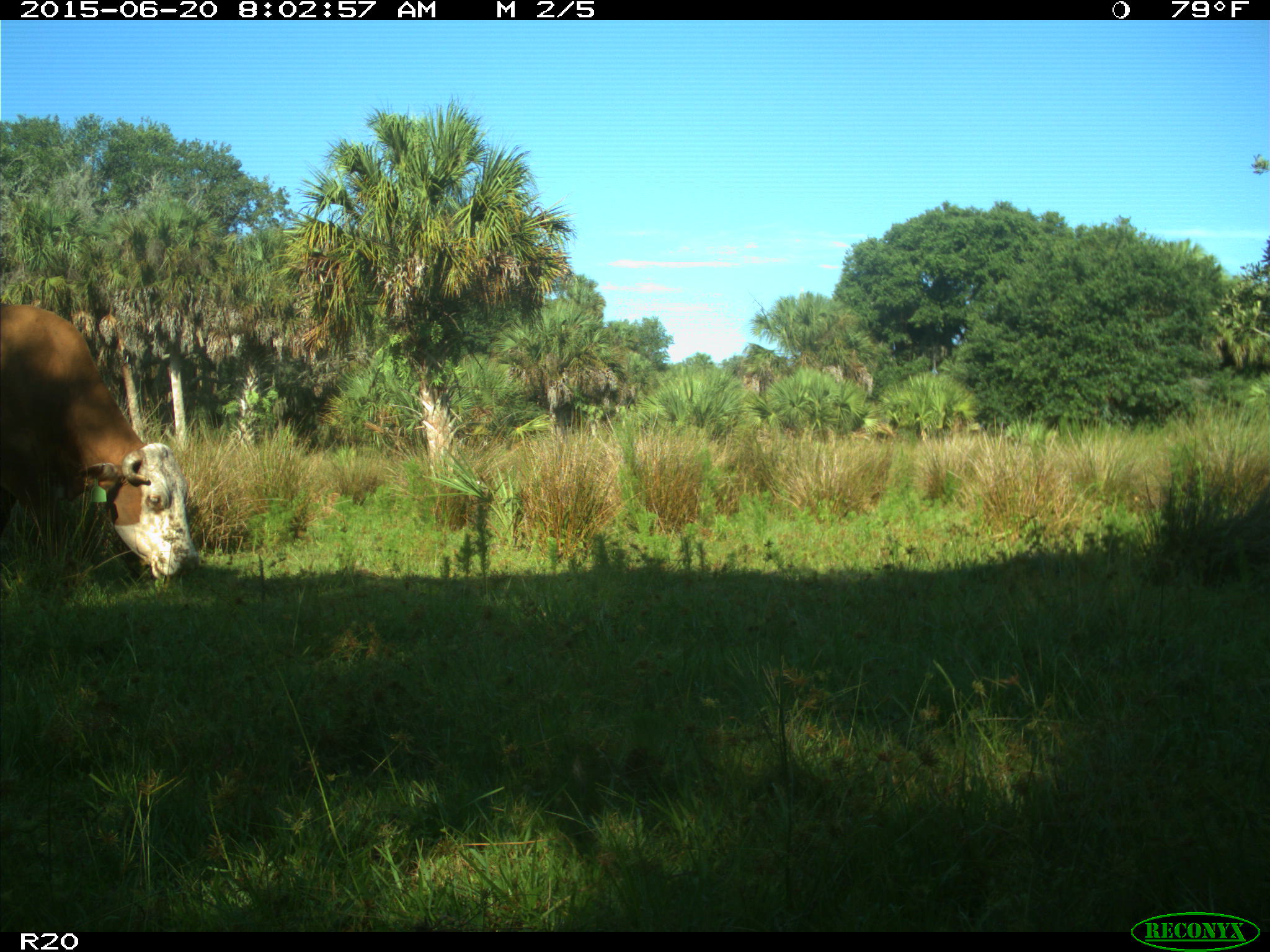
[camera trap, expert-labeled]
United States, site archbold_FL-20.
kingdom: Animalia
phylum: Chordata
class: Mammalia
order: Artiodactyla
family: Bovidae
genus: Bos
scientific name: Bos taurus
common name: domestic cow